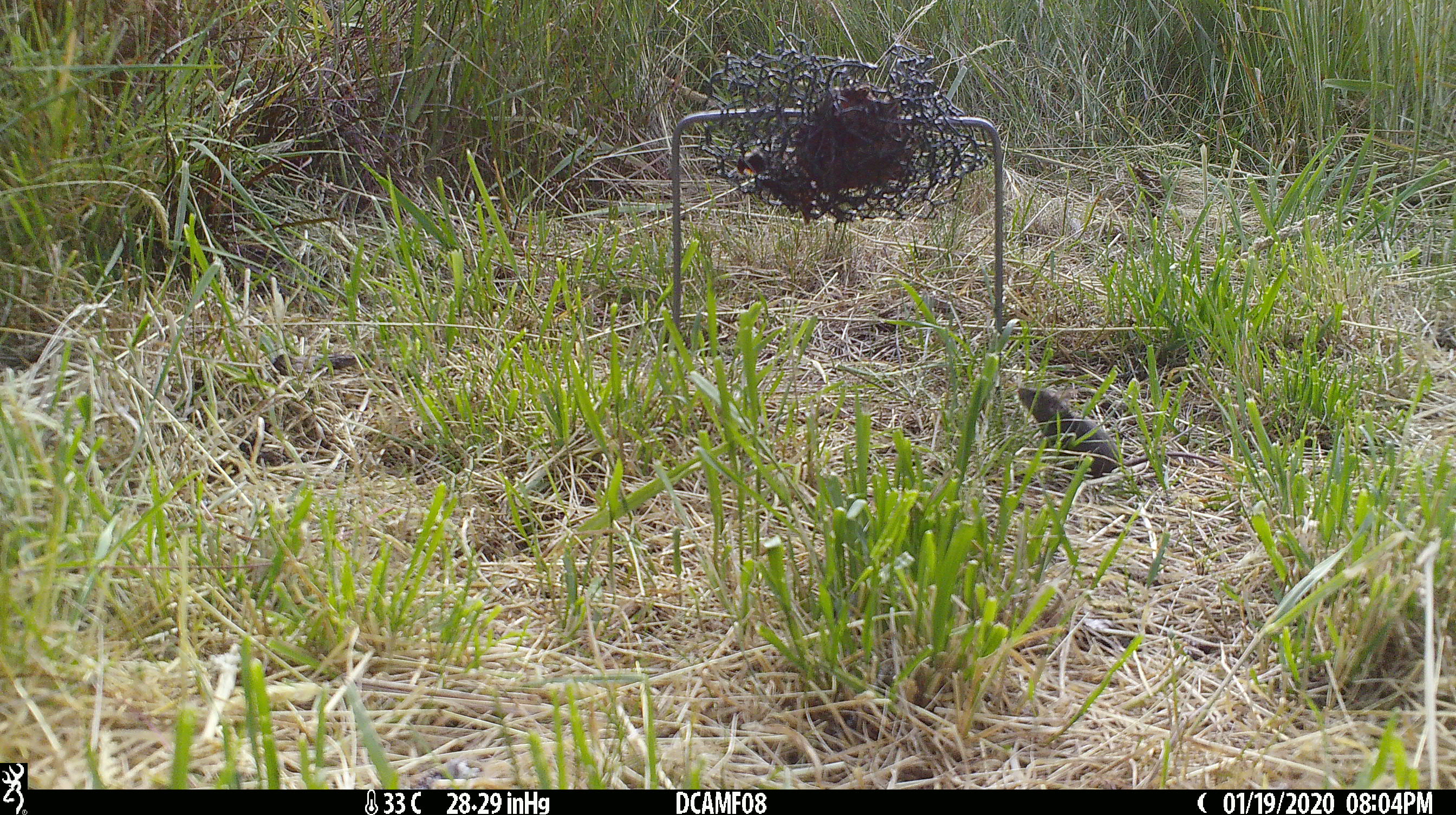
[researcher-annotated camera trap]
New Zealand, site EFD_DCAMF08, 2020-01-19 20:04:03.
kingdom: Animalia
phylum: Chordata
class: Mammalia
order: Rodentia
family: Muridae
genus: Mus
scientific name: Mus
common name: mouse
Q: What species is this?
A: Mouse (Mus).